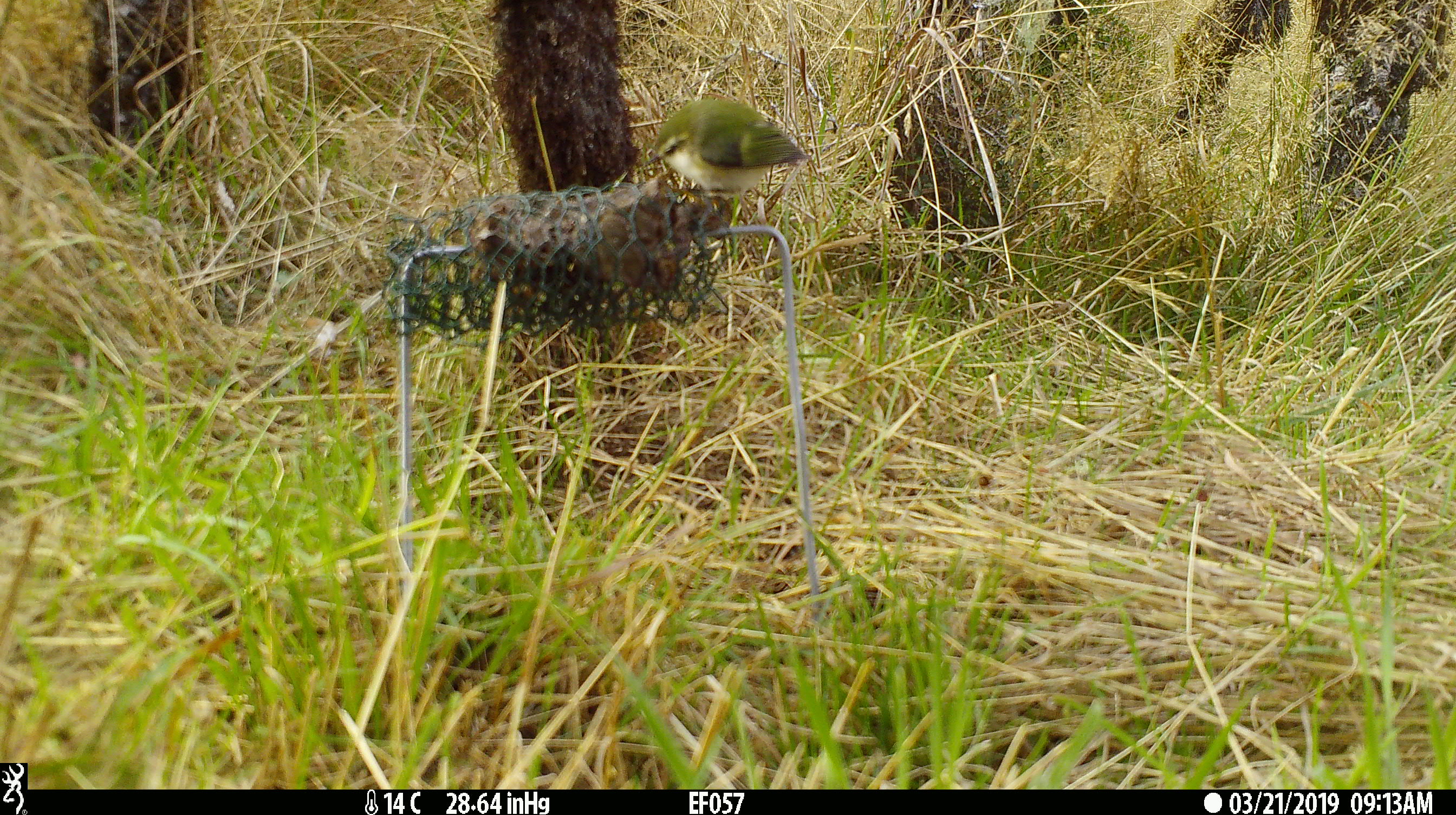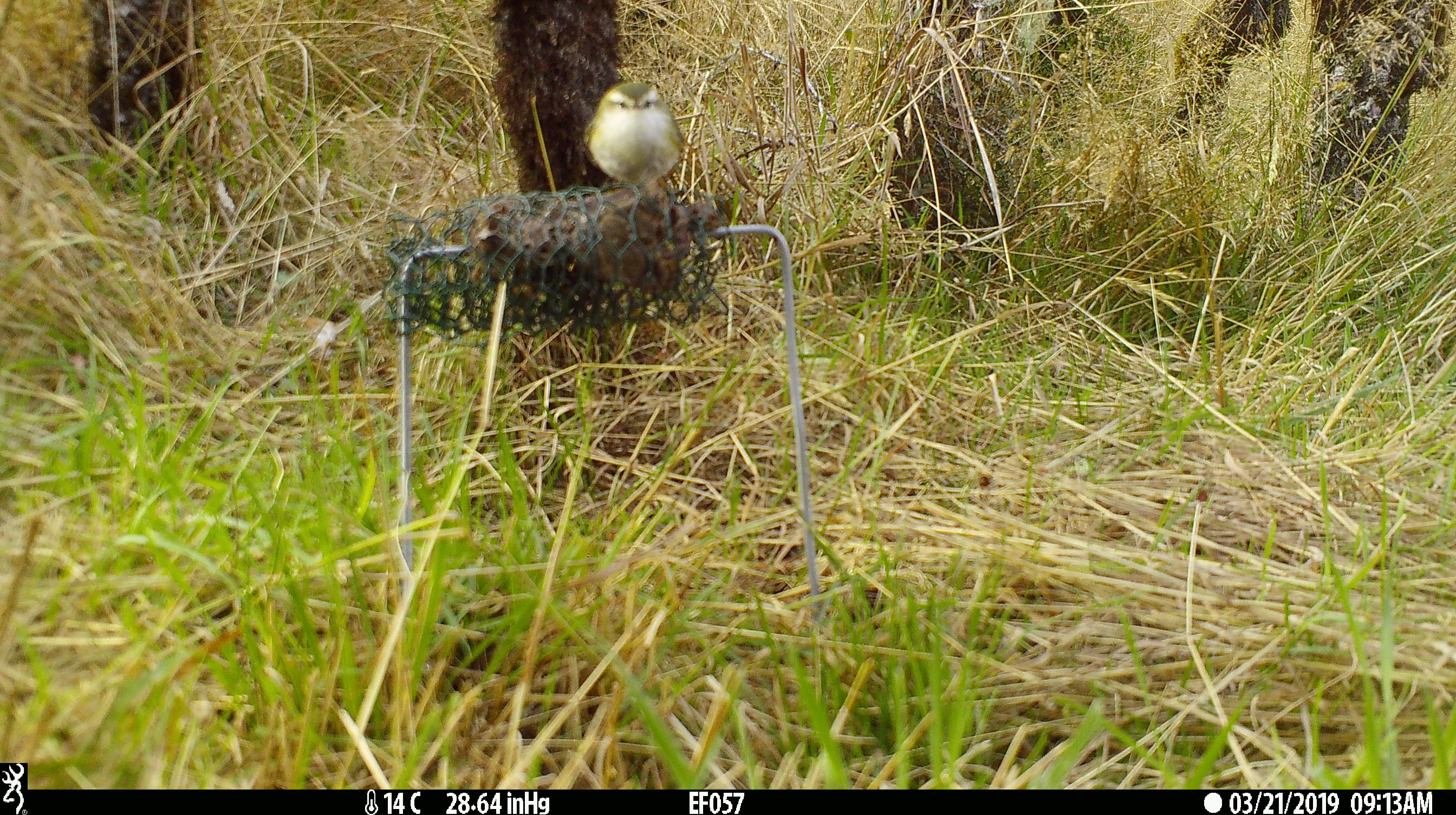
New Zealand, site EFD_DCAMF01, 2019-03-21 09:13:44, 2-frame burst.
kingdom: Animalia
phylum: Chordata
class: Aves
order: Passeriformes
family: Acanthisittidae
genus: Acanthisitta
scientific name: Acanthisitta chloris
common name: rifleman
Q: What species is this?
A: Rifleman (Acanthisitta chloris).